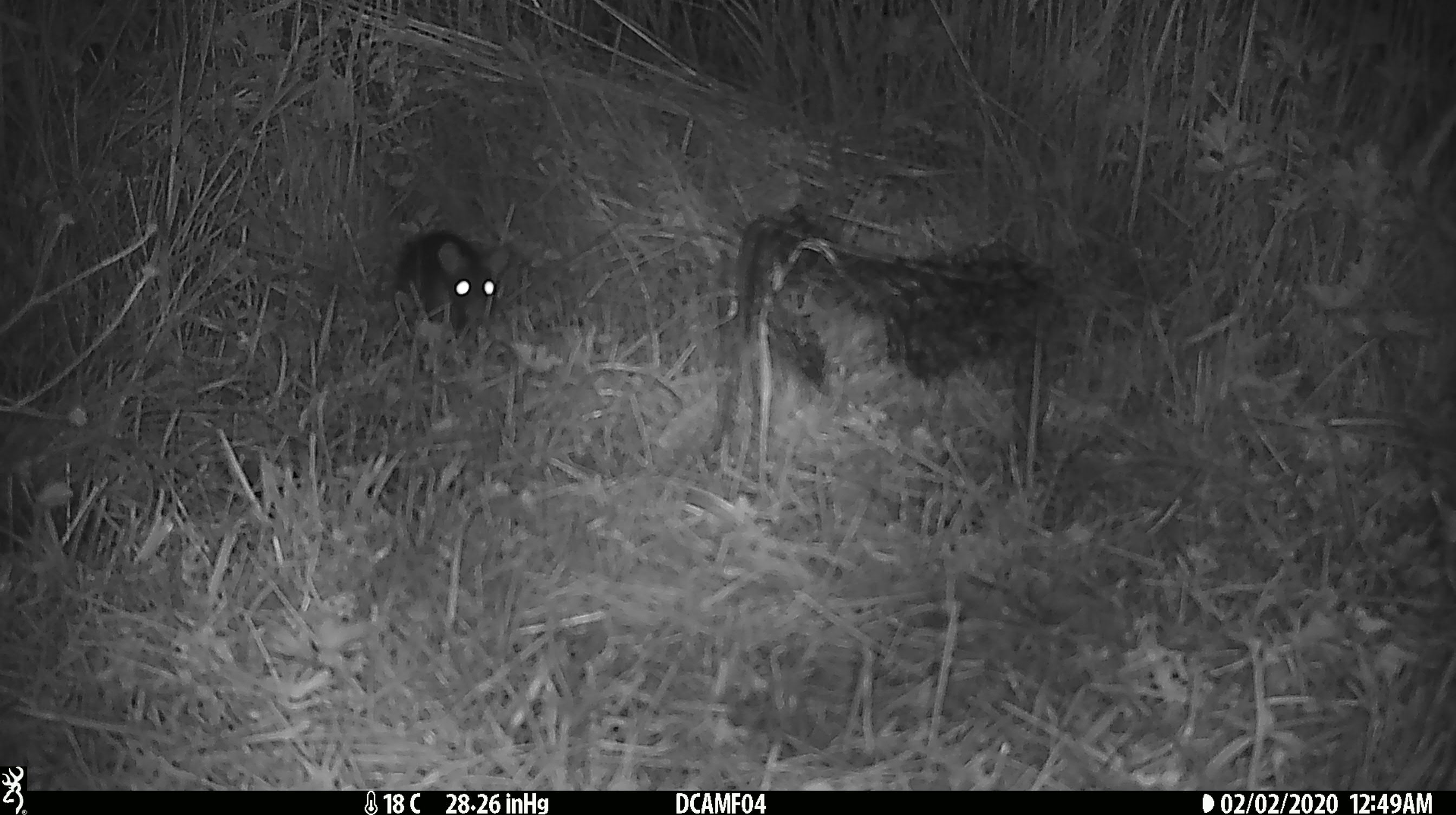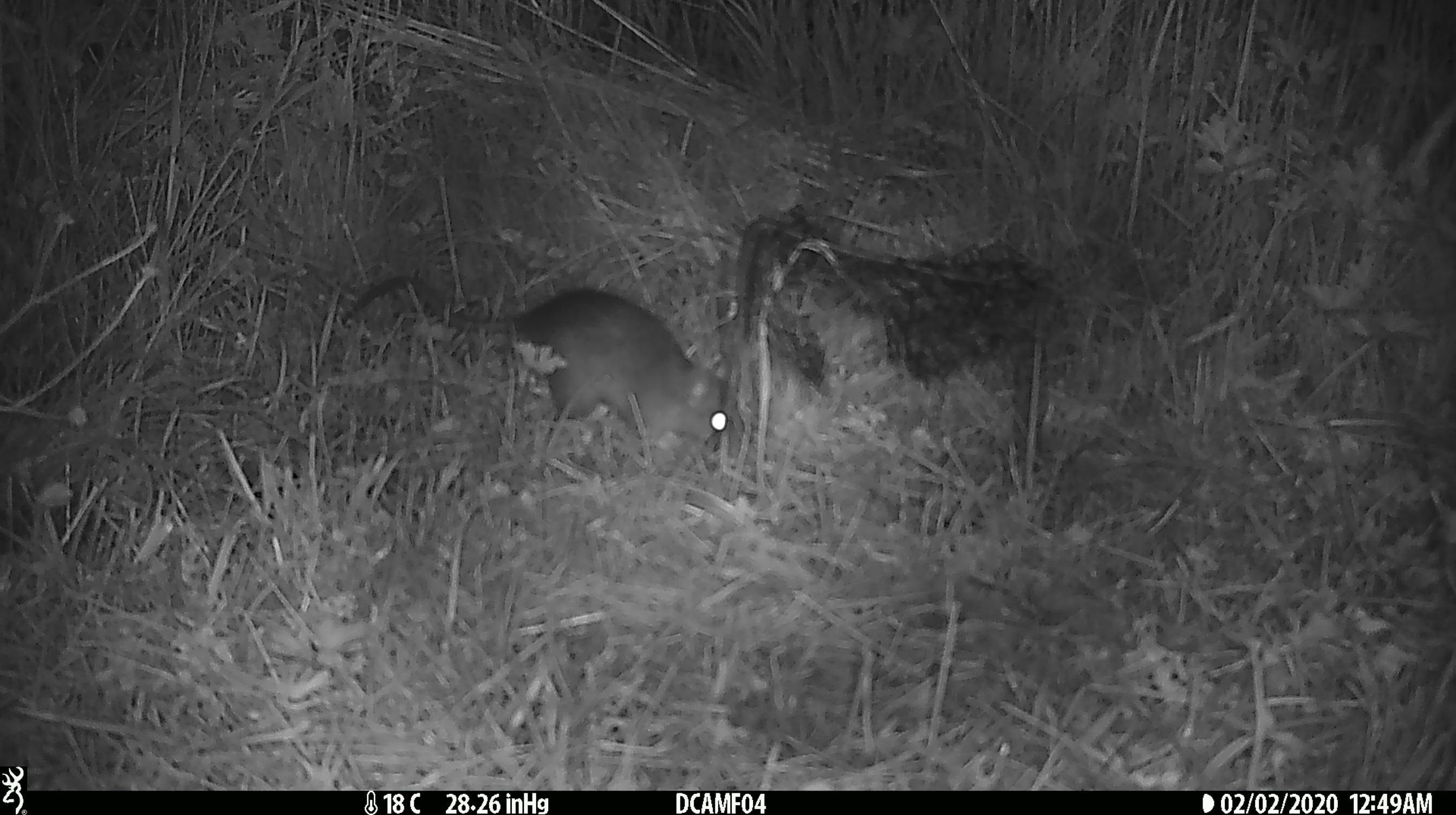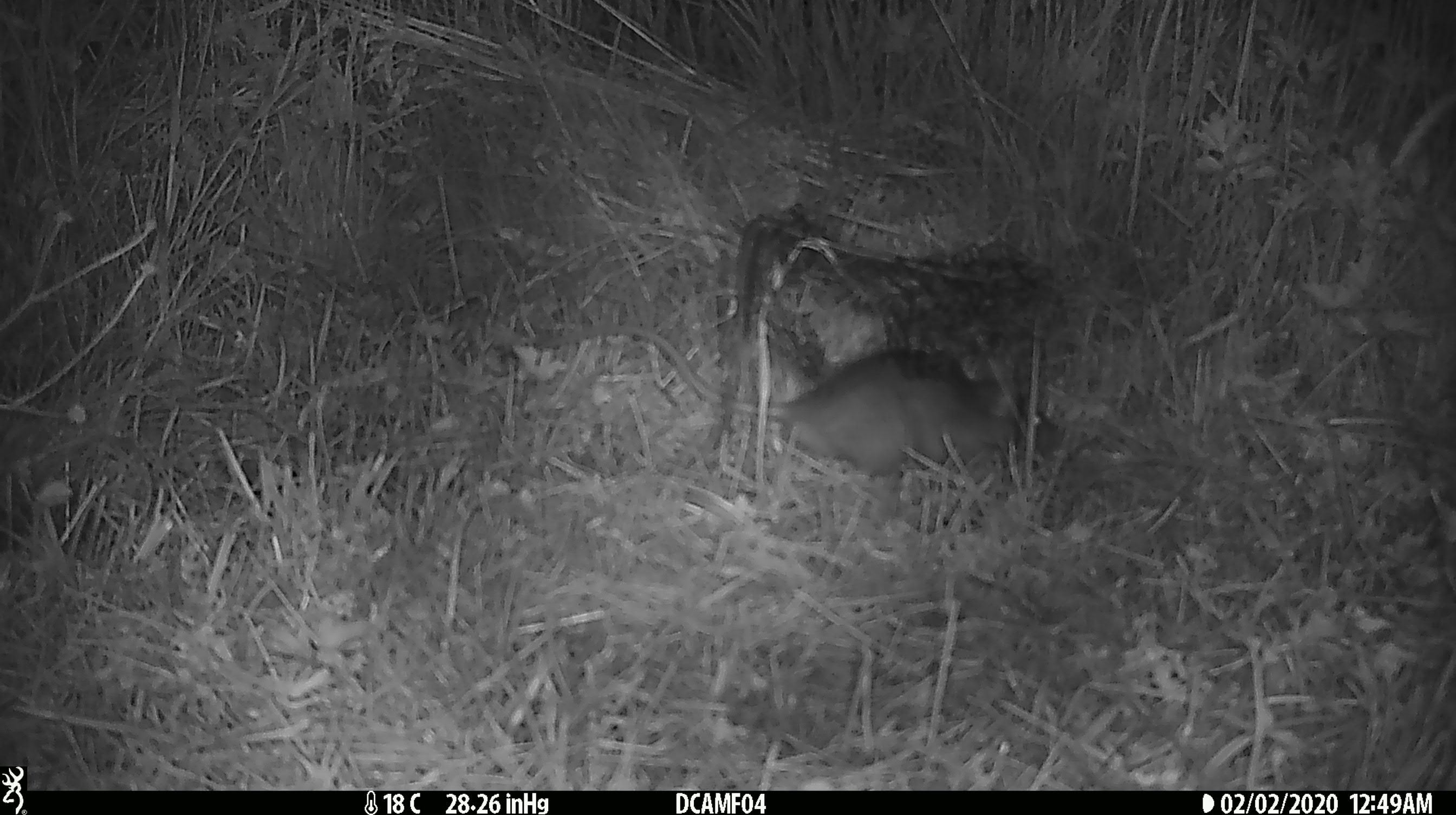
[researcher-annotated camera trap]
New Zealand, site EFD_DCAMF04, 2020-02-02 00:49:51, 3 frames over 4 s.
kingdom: Animalia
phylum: Chordata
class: Mammalia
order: Rodentia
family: Muridae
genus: Rattus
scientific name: Rattus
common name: rat